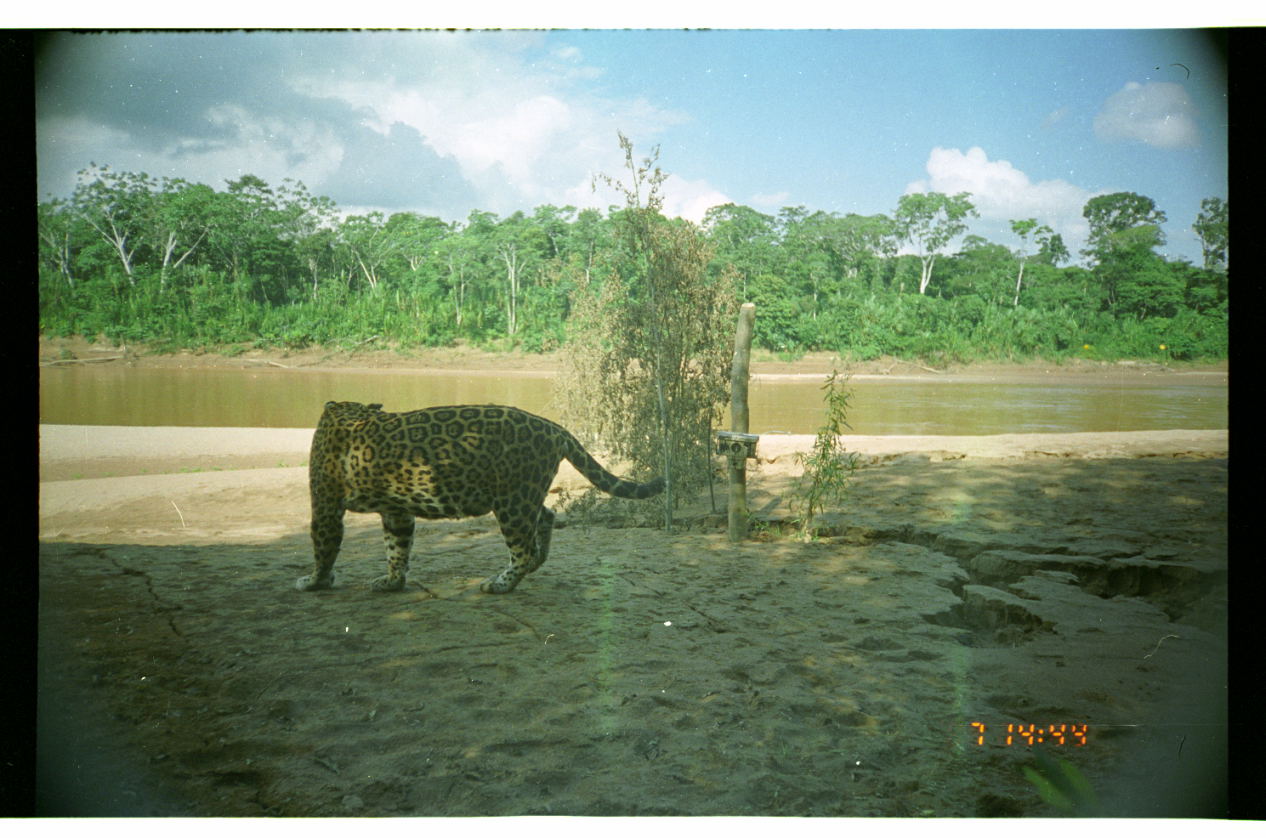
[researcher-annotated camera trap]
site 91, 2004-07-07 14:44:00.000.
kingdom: Animalia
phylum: Chordata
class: Mammalia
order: Carnivora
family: Felidae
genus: Panthera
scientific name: Panthera onca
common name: jaguar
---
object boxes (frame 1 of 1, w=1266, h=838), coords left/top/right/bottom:
panthera onca: 294/401/666/595